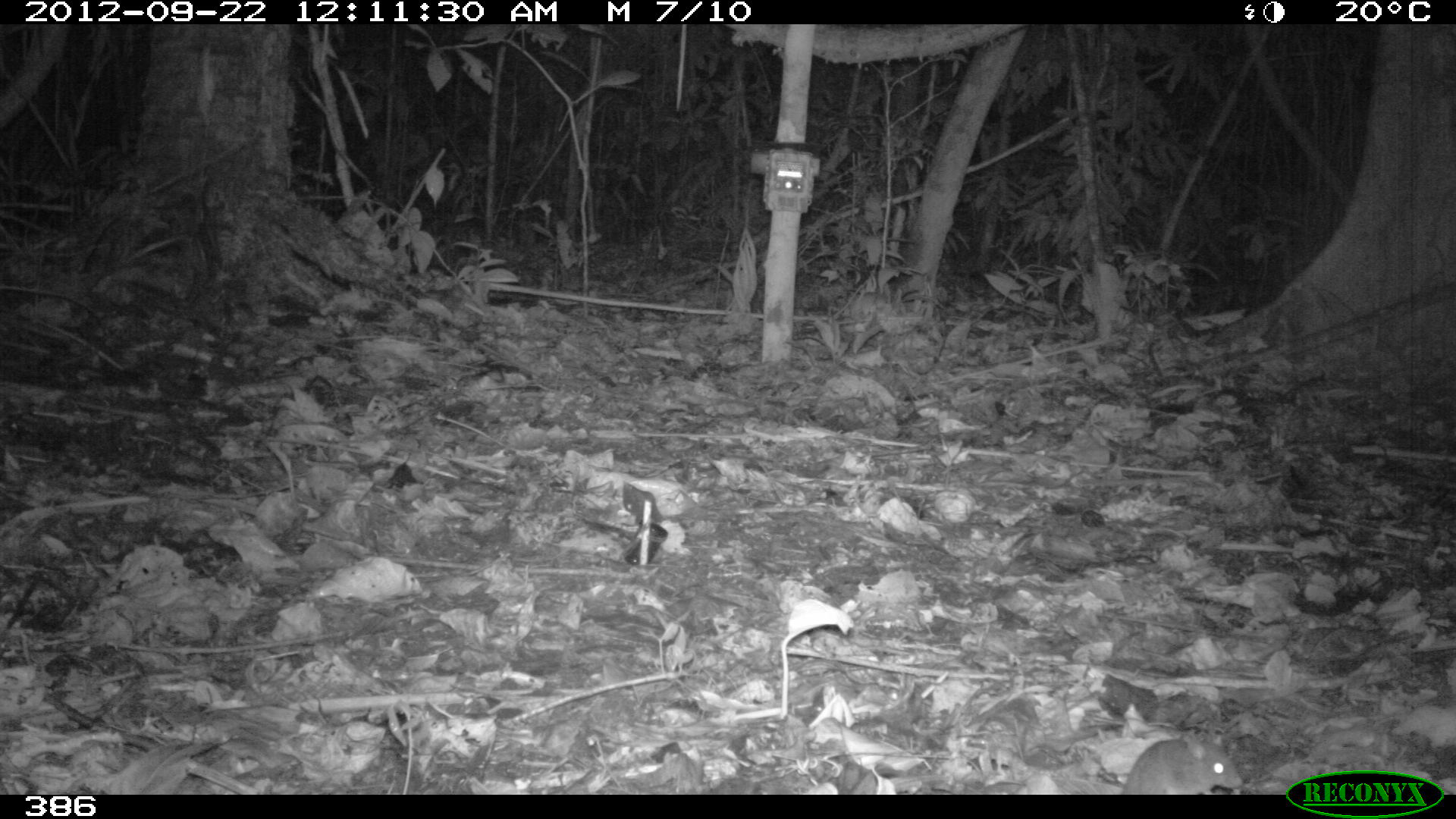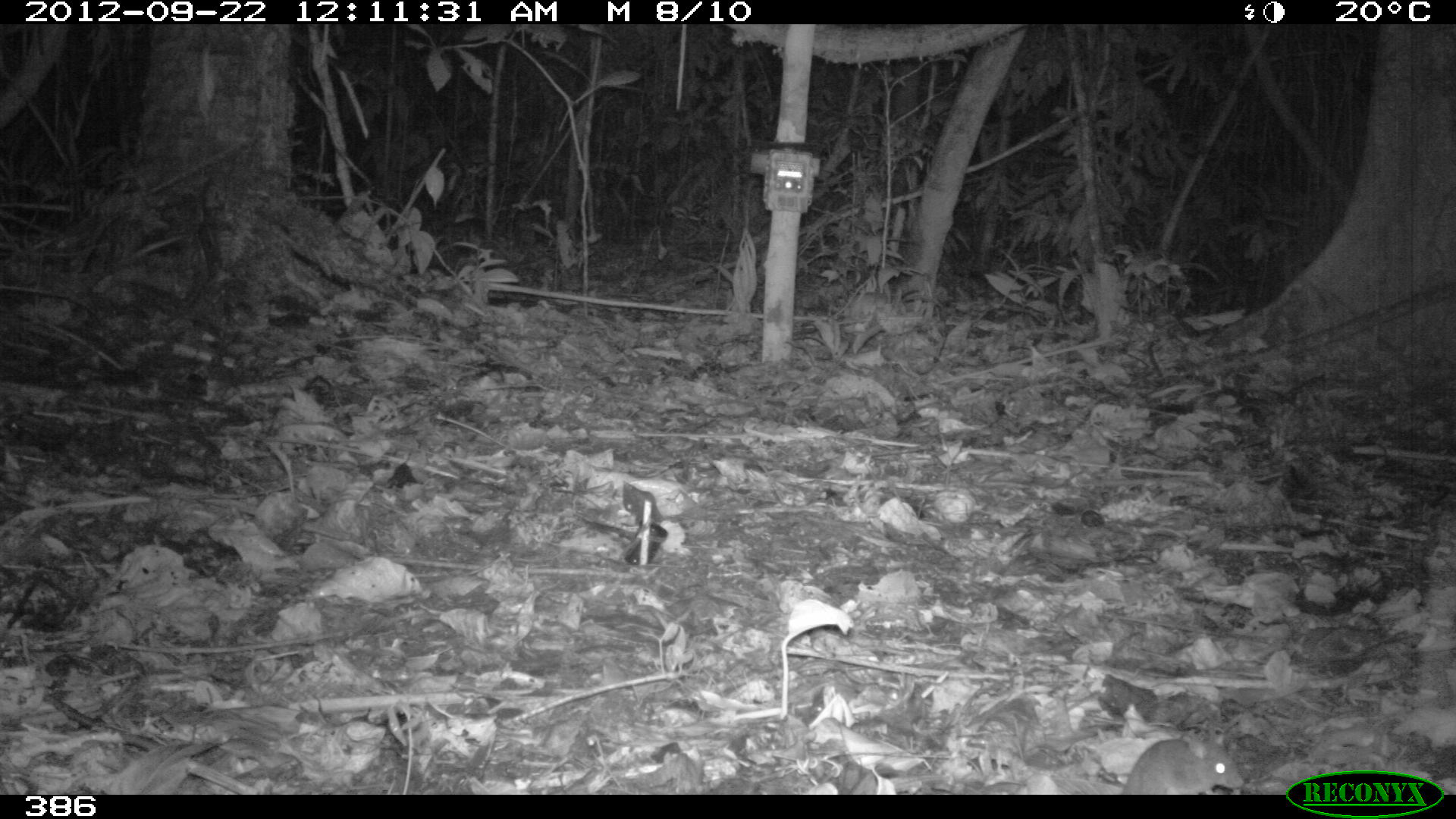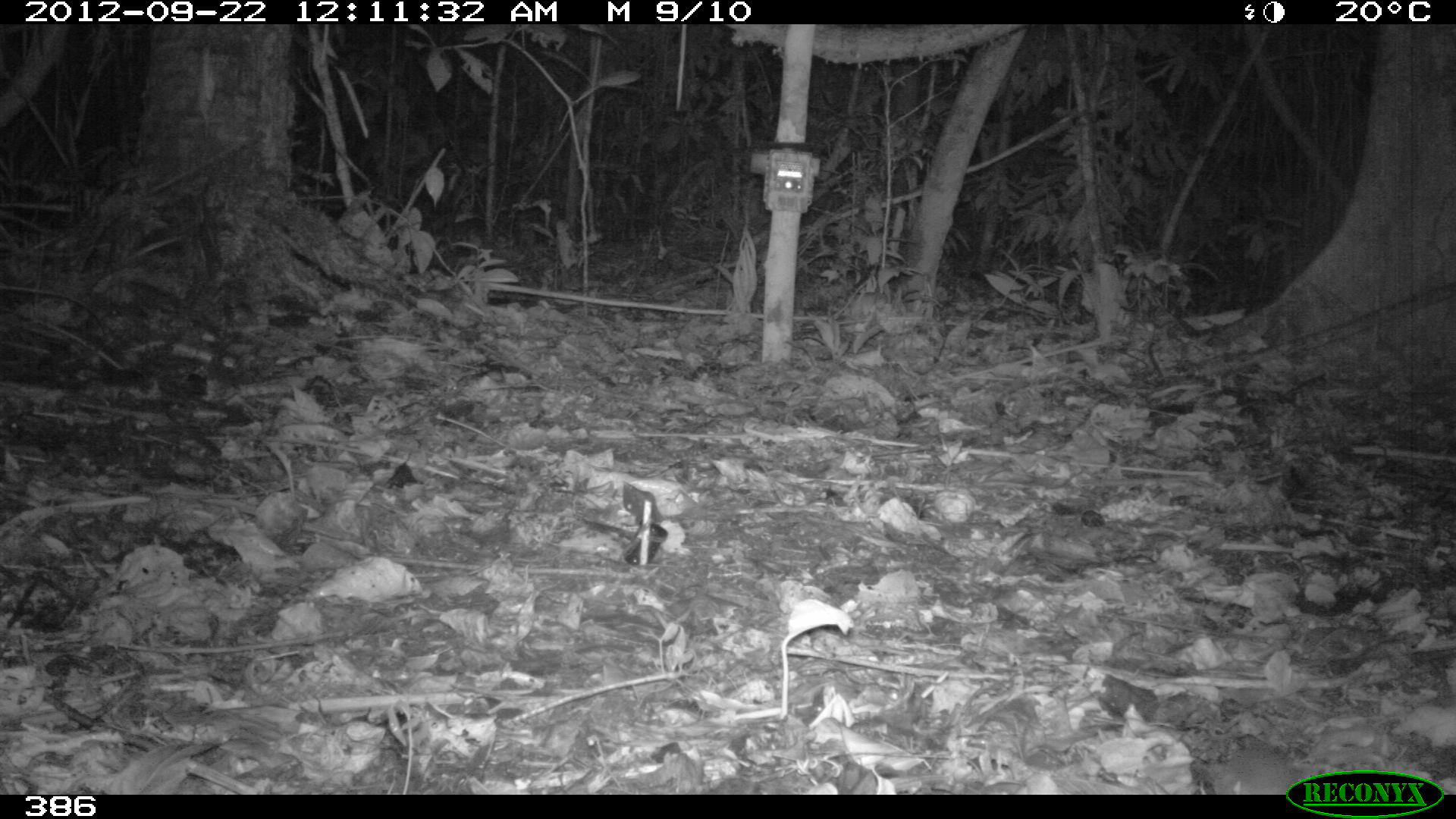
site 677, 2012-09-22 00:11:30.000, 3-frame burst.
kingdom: Animalia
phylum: Chordata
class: Mammalia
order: Rodentia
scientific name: Rodentia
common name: rodents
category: unknown rodent